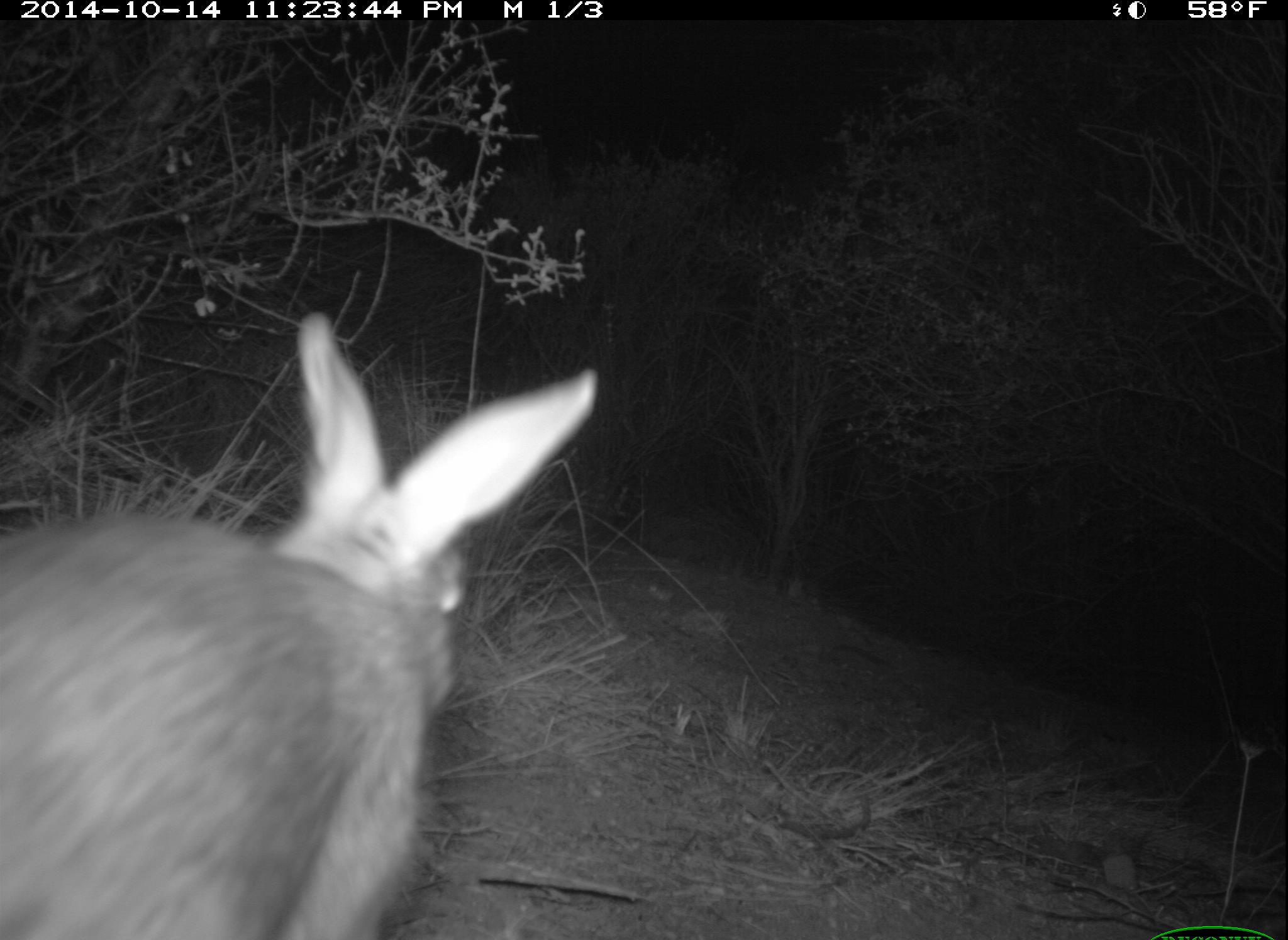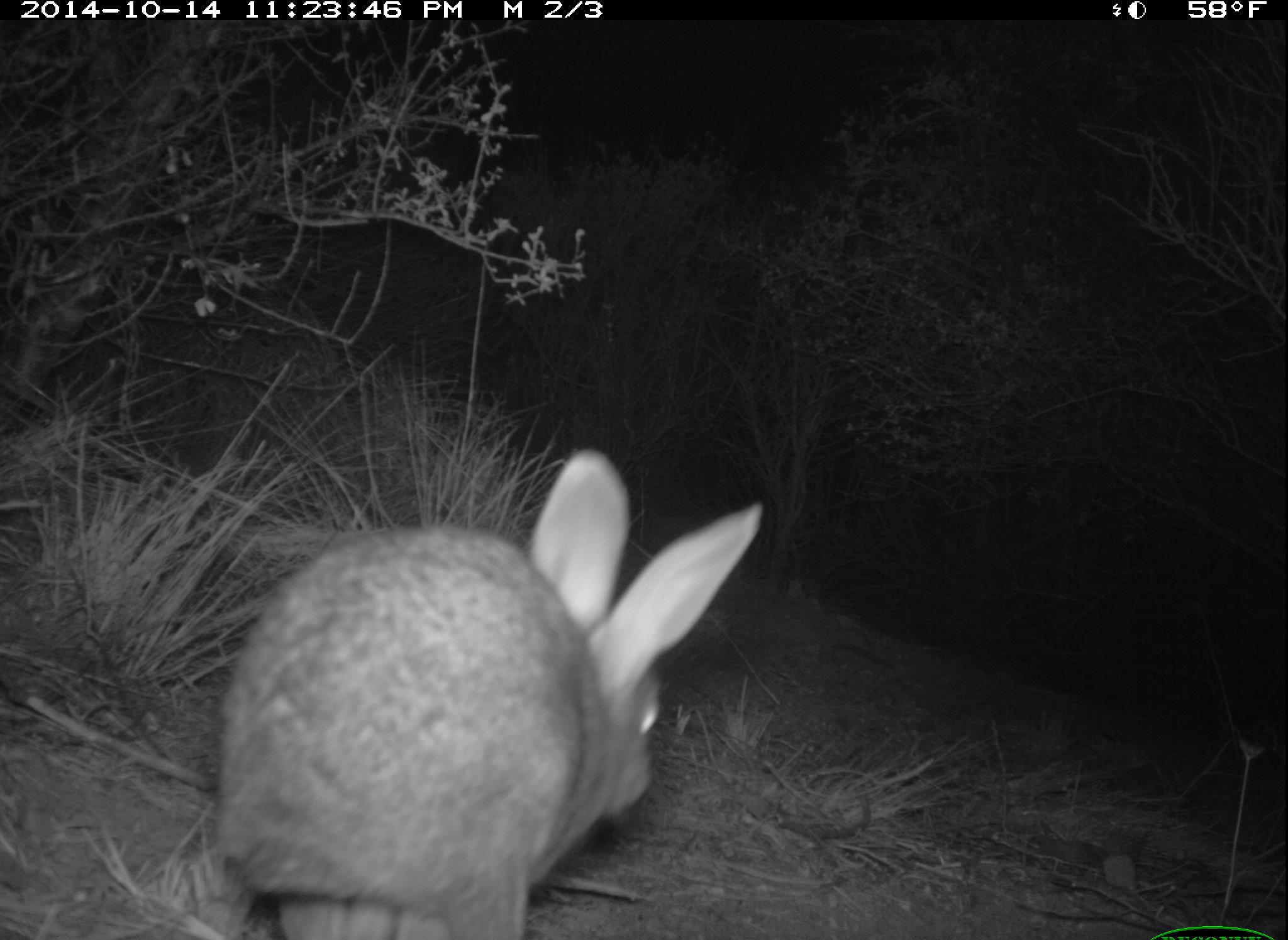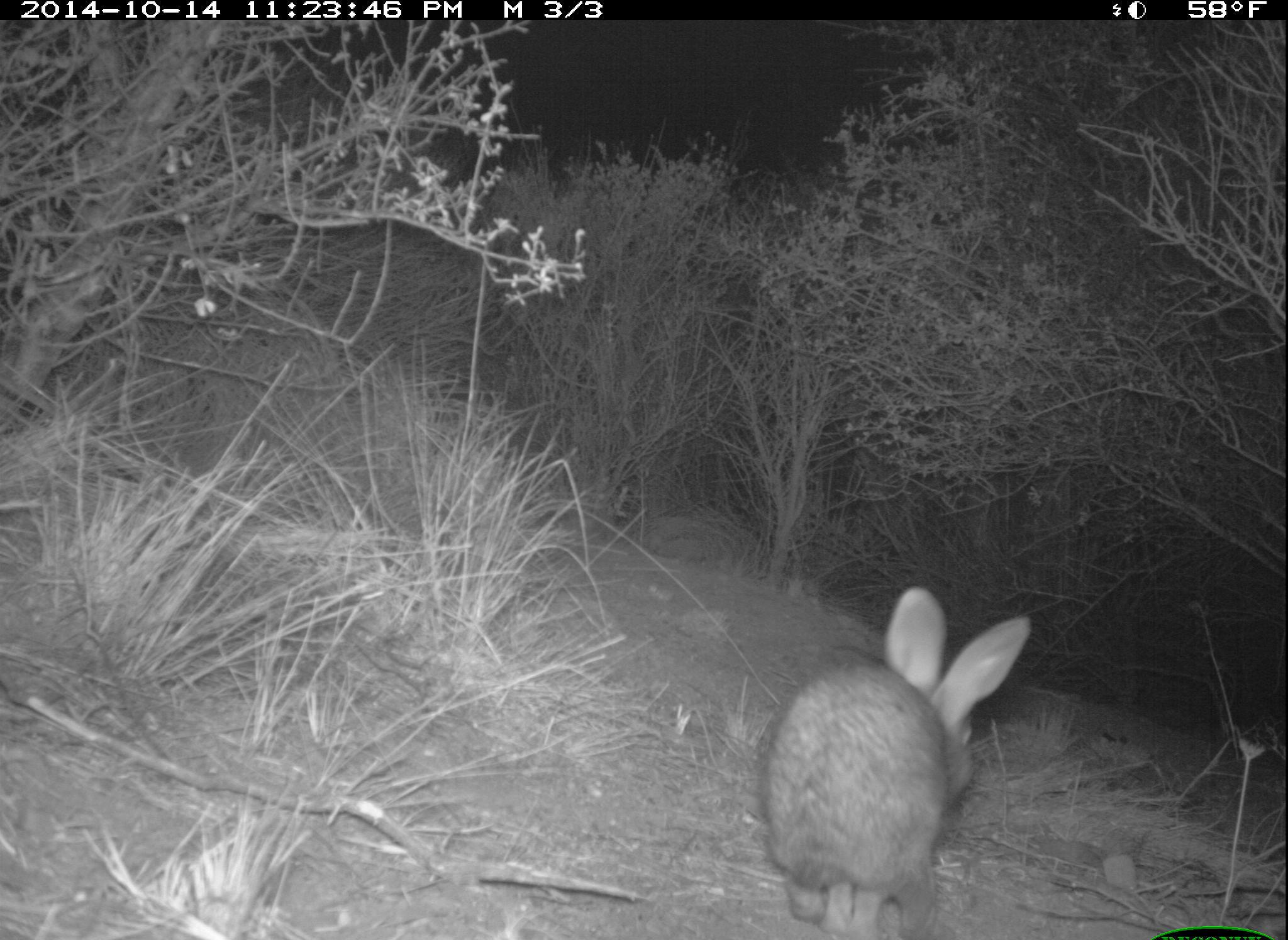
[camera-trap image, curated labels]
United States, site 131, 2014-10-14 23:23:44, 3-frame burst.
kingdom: Animalia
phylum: Chordata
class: Mammalia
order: Lagomorpha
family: Leporidae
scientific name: Leporidae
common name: rabbits and hares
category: rabbit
Rabbit (rabbits and hares) (Leporidae).